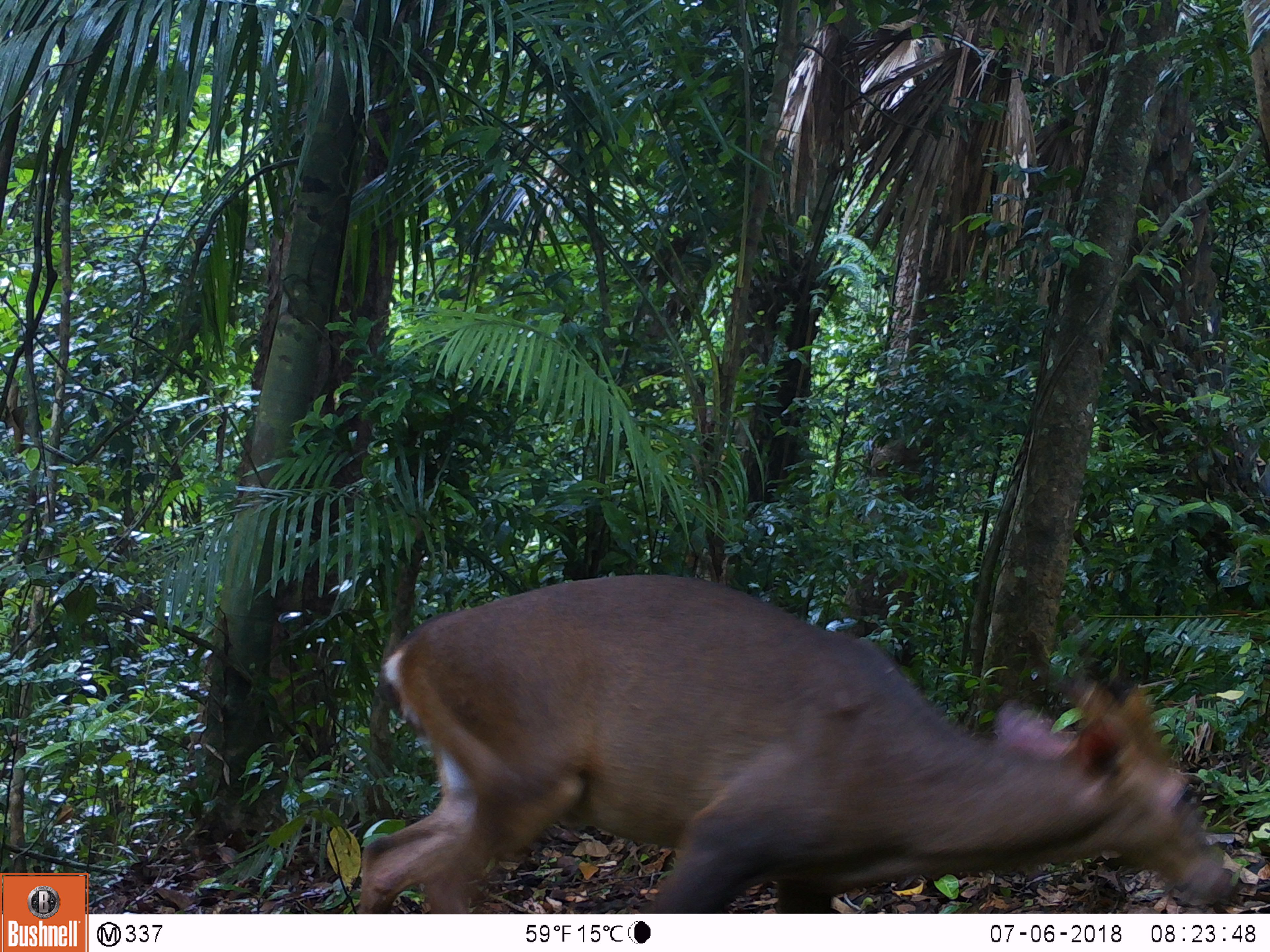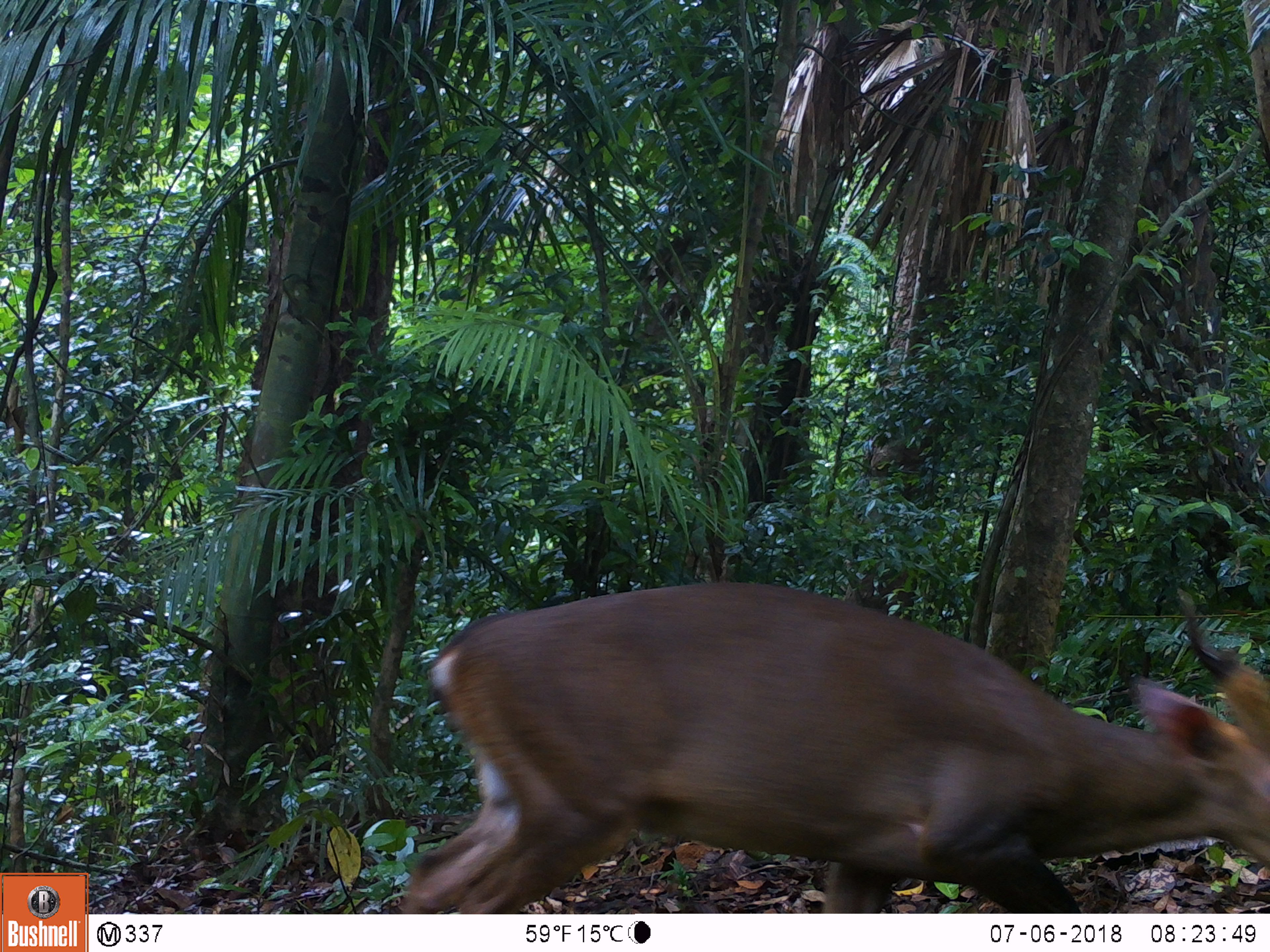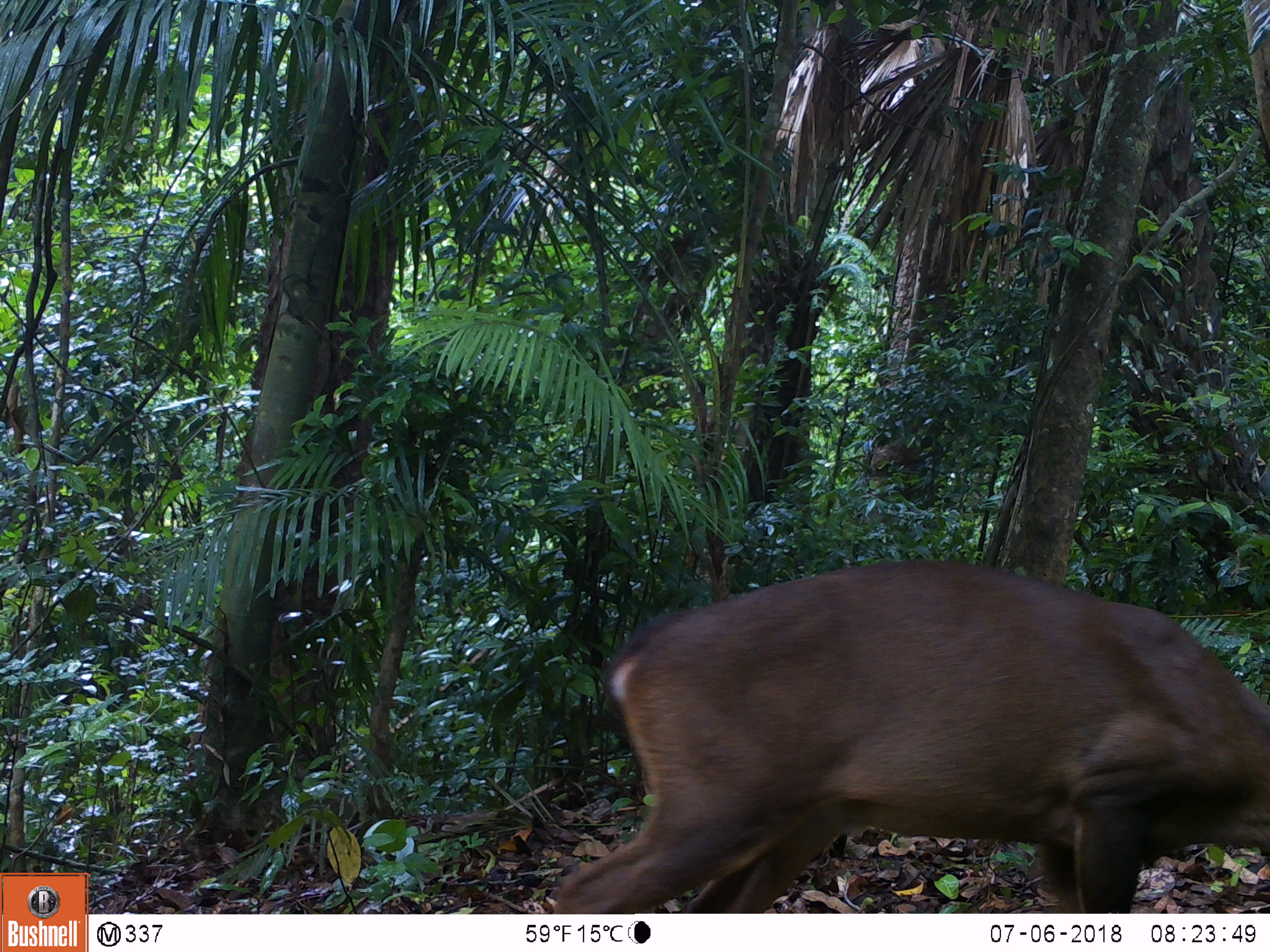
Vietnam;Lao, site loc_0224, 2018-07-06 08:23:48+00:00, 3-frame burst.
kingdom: Animalia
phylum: Chordata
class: Mammalia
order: Artiodactyla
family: Cervidae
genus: Muntiacus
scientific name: Muntiacus vuquangensis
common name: large-antlered muntjac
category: large antlered muntjac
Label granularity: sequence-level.